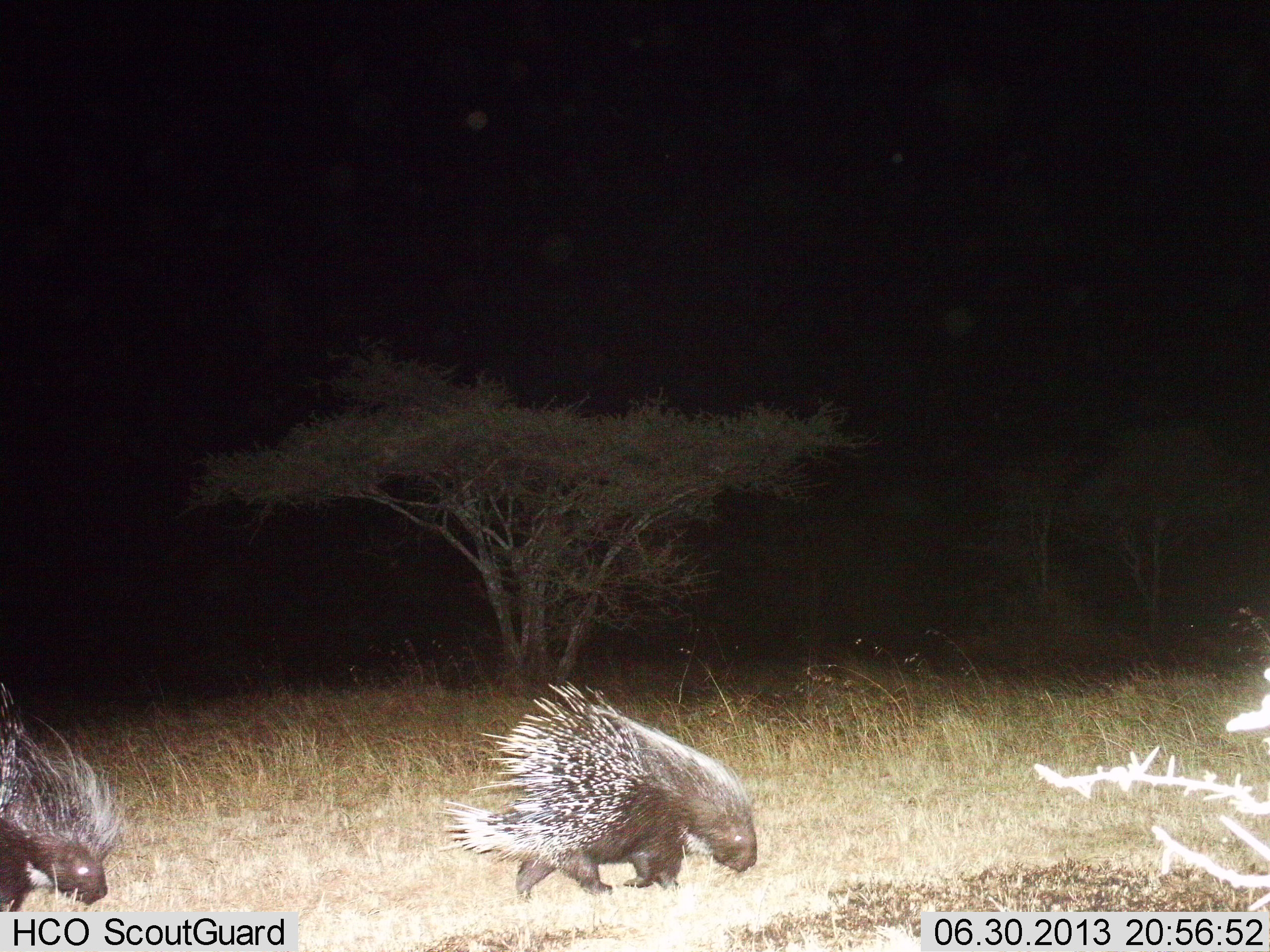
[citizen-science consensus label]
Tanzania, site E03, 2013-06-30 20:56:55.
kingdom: Animalia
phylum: Chordata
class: Mammalia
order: Rodentia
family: Hystricidae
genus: Hystrix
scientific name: Hystrix cristata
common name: crested porcupine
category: porcupine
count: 2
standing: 10%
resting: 0%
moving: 90%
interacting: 0%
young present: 0%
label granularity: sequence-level